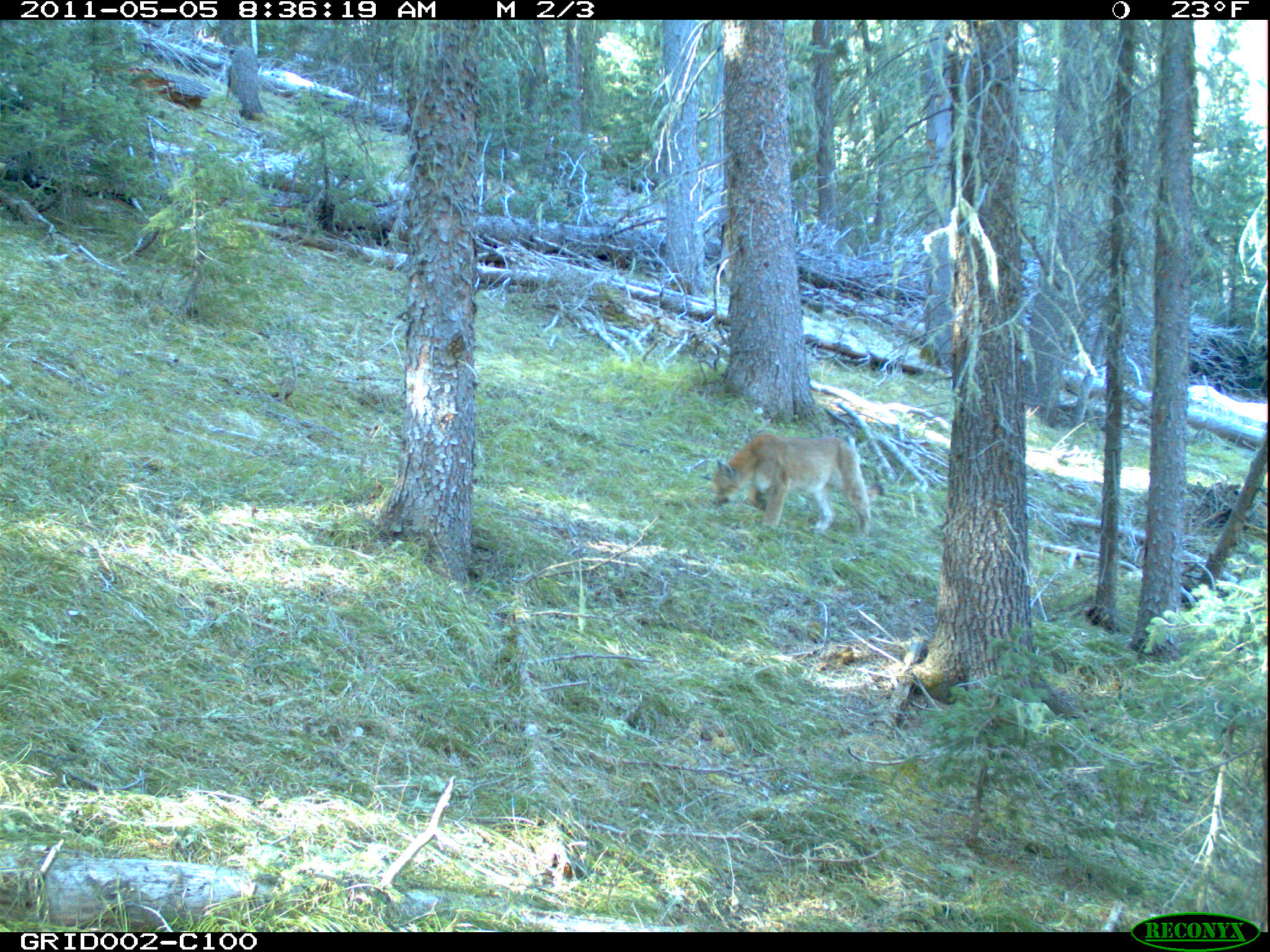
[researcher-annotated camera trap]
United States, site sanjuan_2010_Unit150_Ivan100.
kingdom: Animalia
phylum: Chordata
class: Mammalia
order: Carnivora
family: Felidae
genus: Puma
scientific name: Puma concolor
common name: mountain lion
Puma concolor (mountain lion).